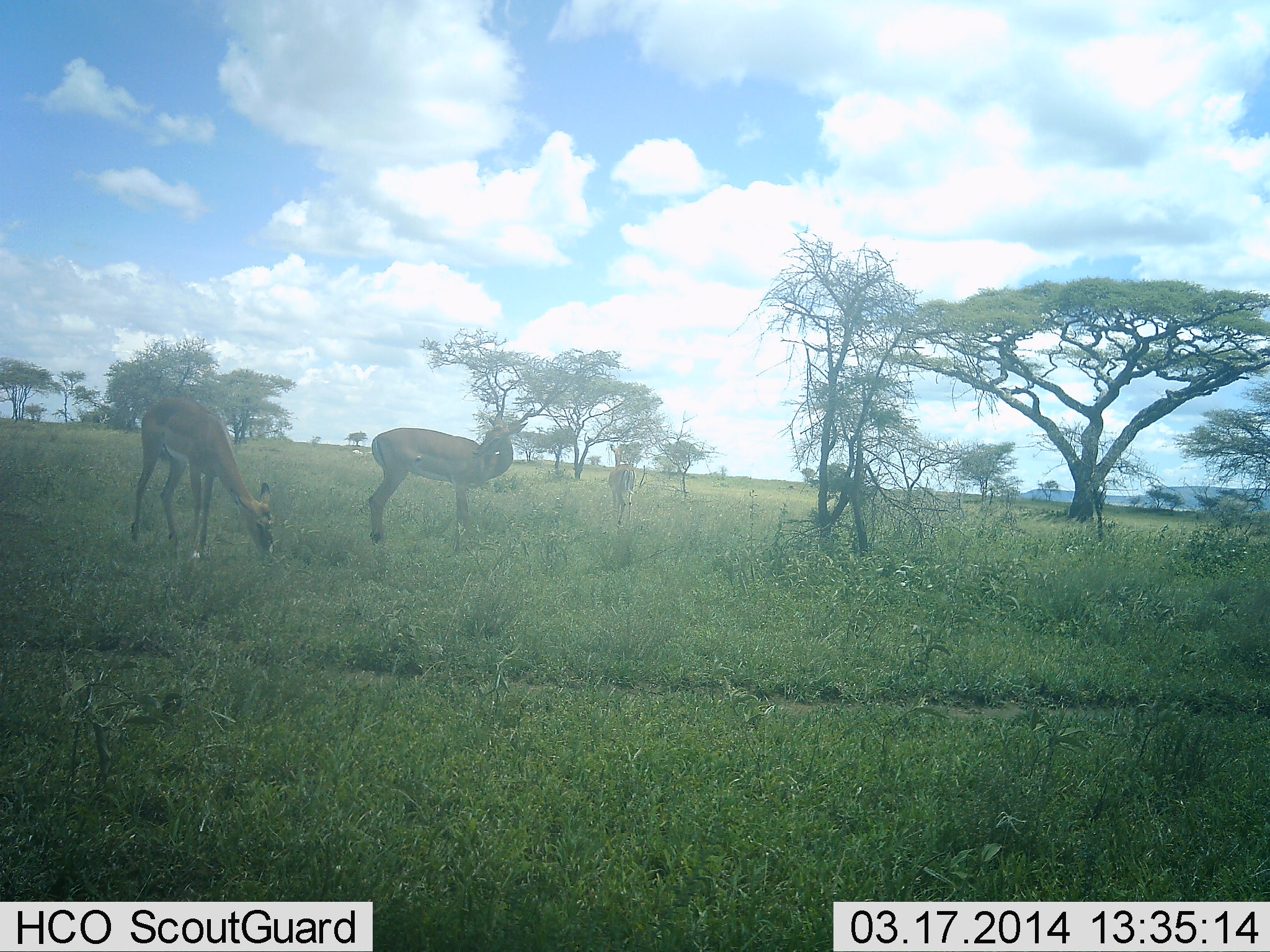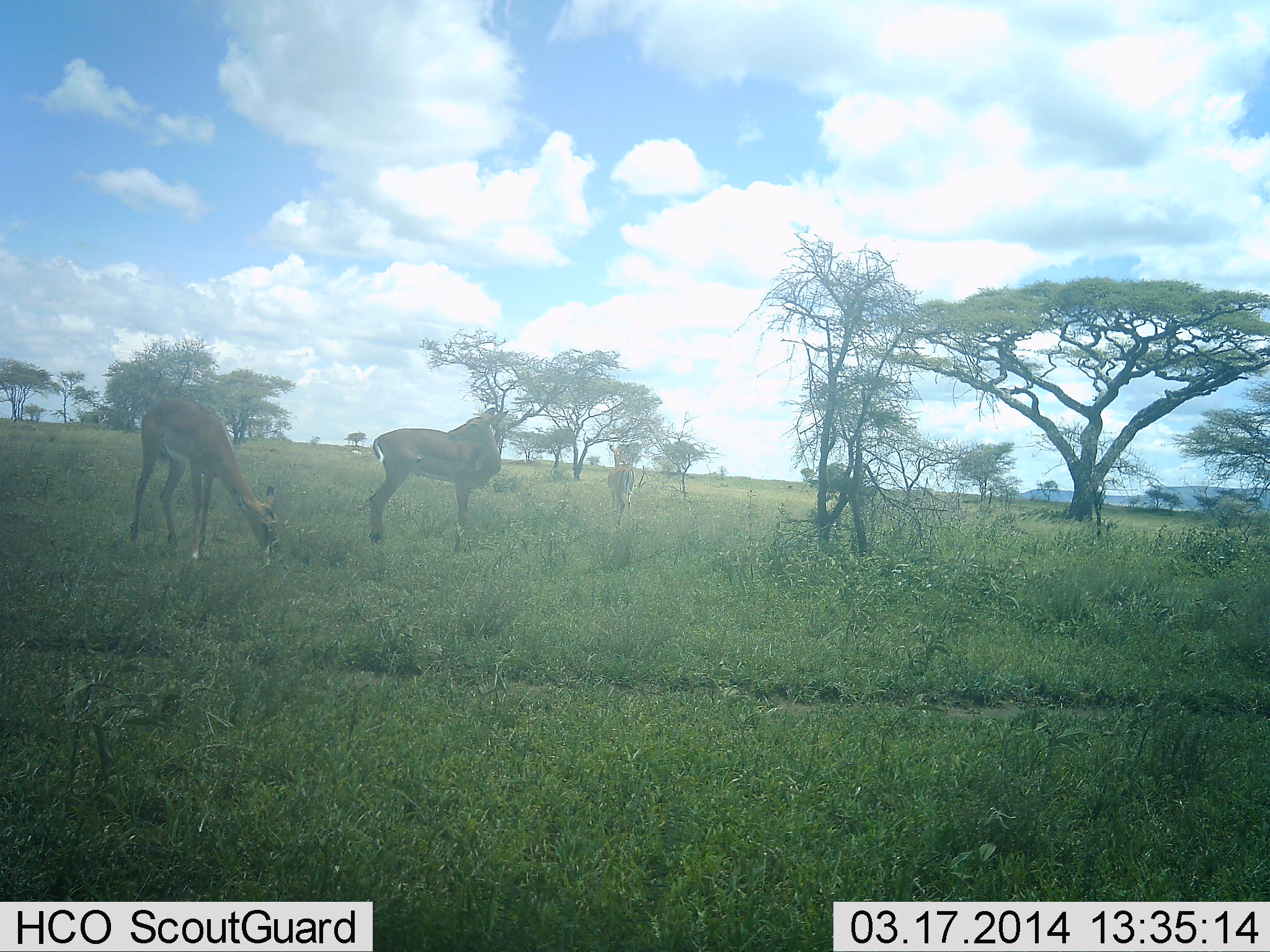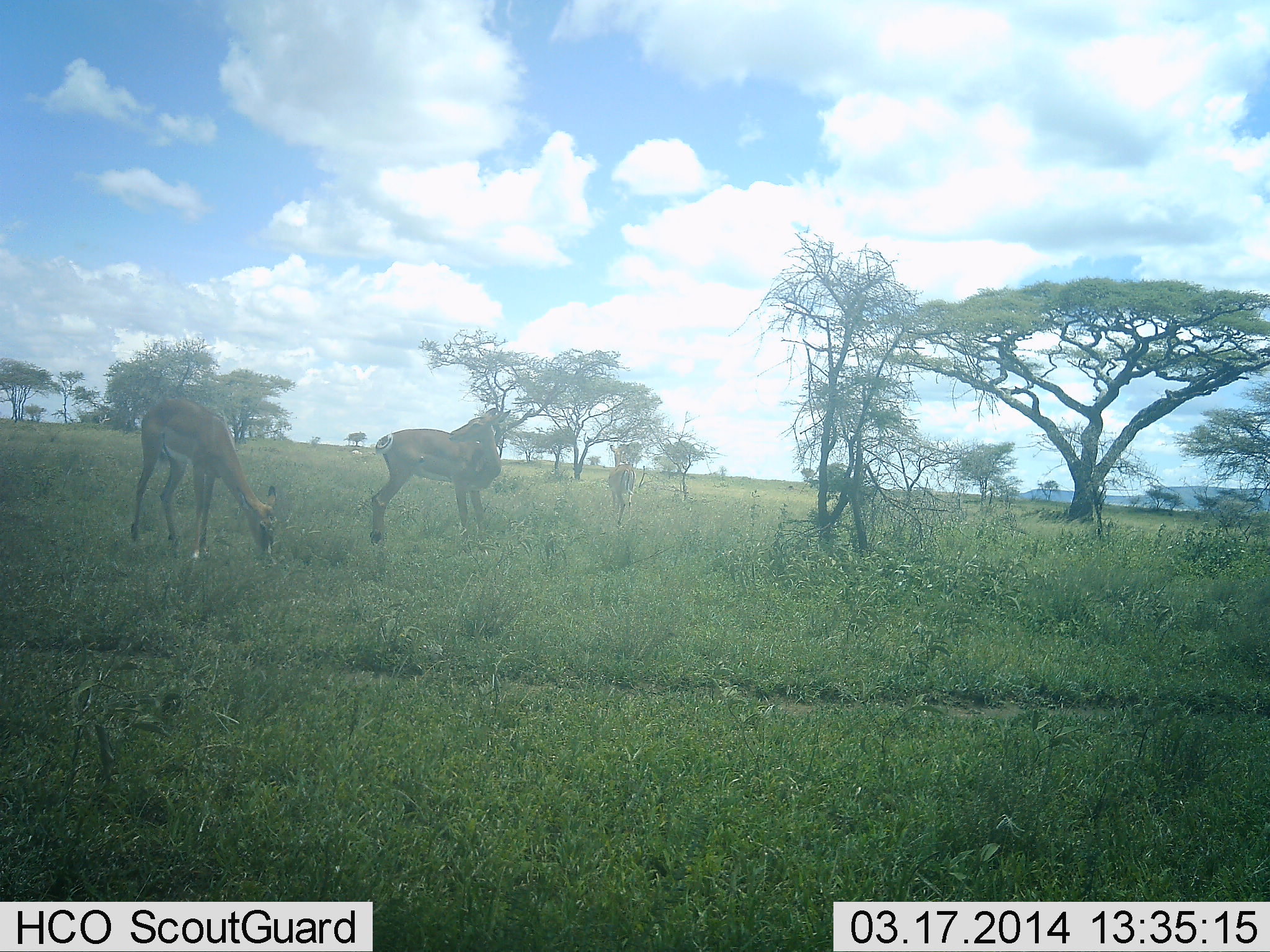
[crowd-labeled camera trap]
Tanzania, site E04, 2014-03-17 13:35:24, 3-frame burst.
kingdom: Animalia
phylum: Chordata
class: Mammalia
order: Artiodactyla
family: Bovidae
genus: Nanger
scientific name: Nanger granti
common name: grant's gazelle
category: gazellegrants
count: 2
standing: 80%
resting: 0%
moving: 0%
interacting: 10%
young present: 0%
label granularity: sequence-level